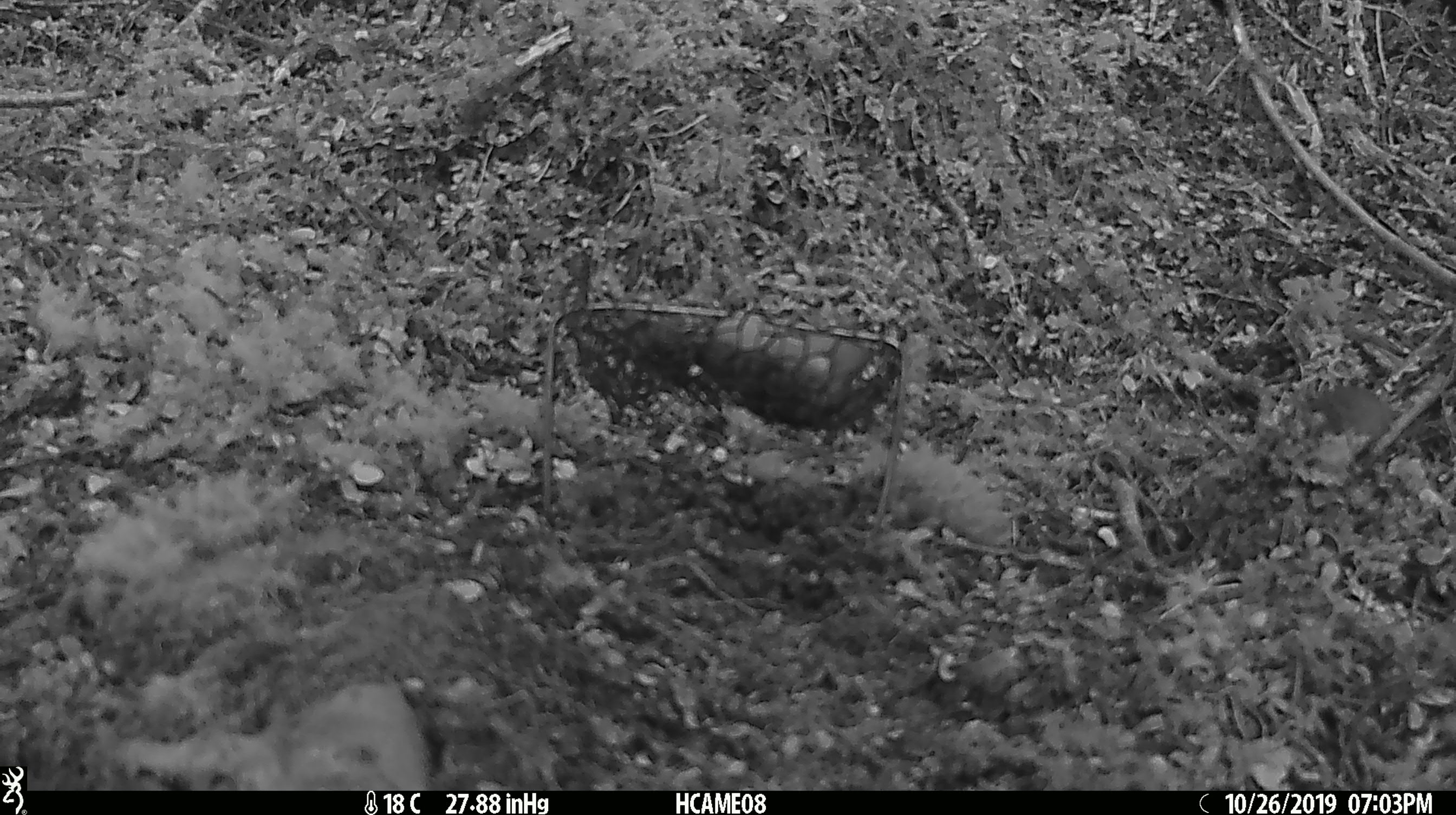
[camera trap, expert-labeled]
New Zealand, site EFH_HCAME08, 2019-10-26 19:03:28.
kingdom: Animalia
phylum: Chordata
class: Mammalia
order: Rodentia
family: Muridae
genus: Mus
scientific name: Mus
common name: mouse